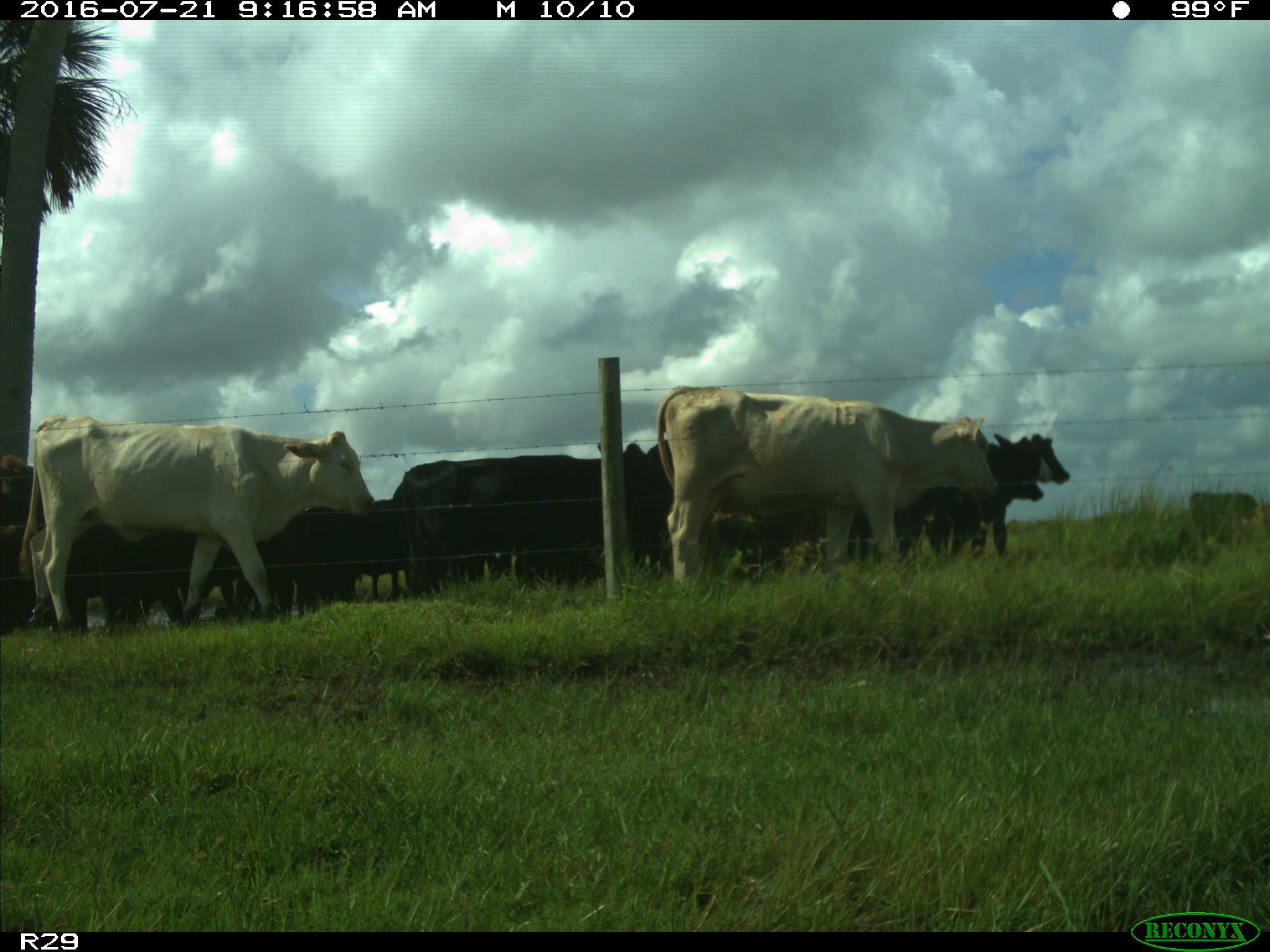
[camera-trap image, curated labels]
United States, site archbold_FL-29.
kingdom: Animalia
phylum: Chordata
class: Mammalia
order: Artiodactyla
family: Bovidae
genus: Bos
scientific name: Bos taurus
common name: domestic cow